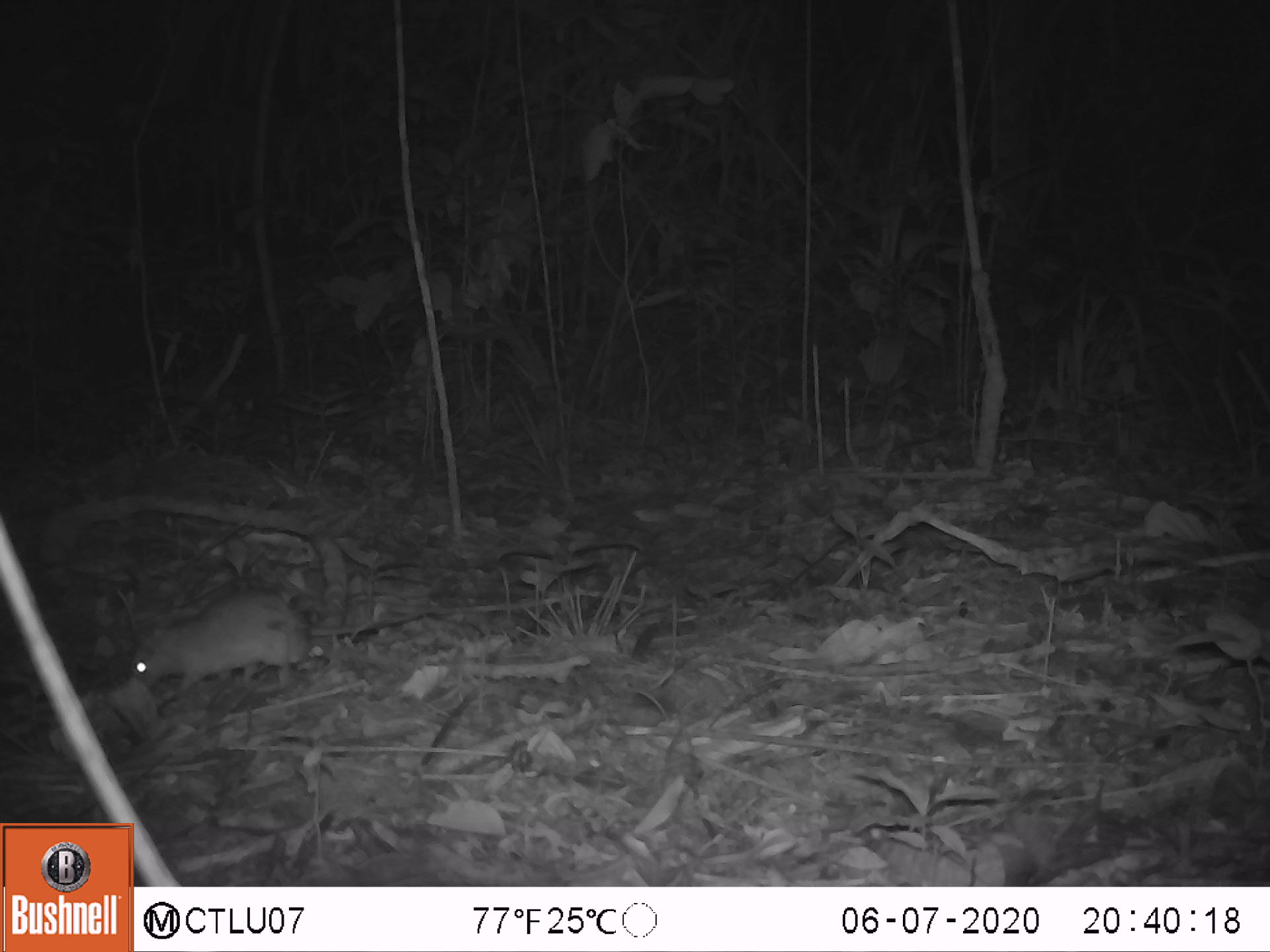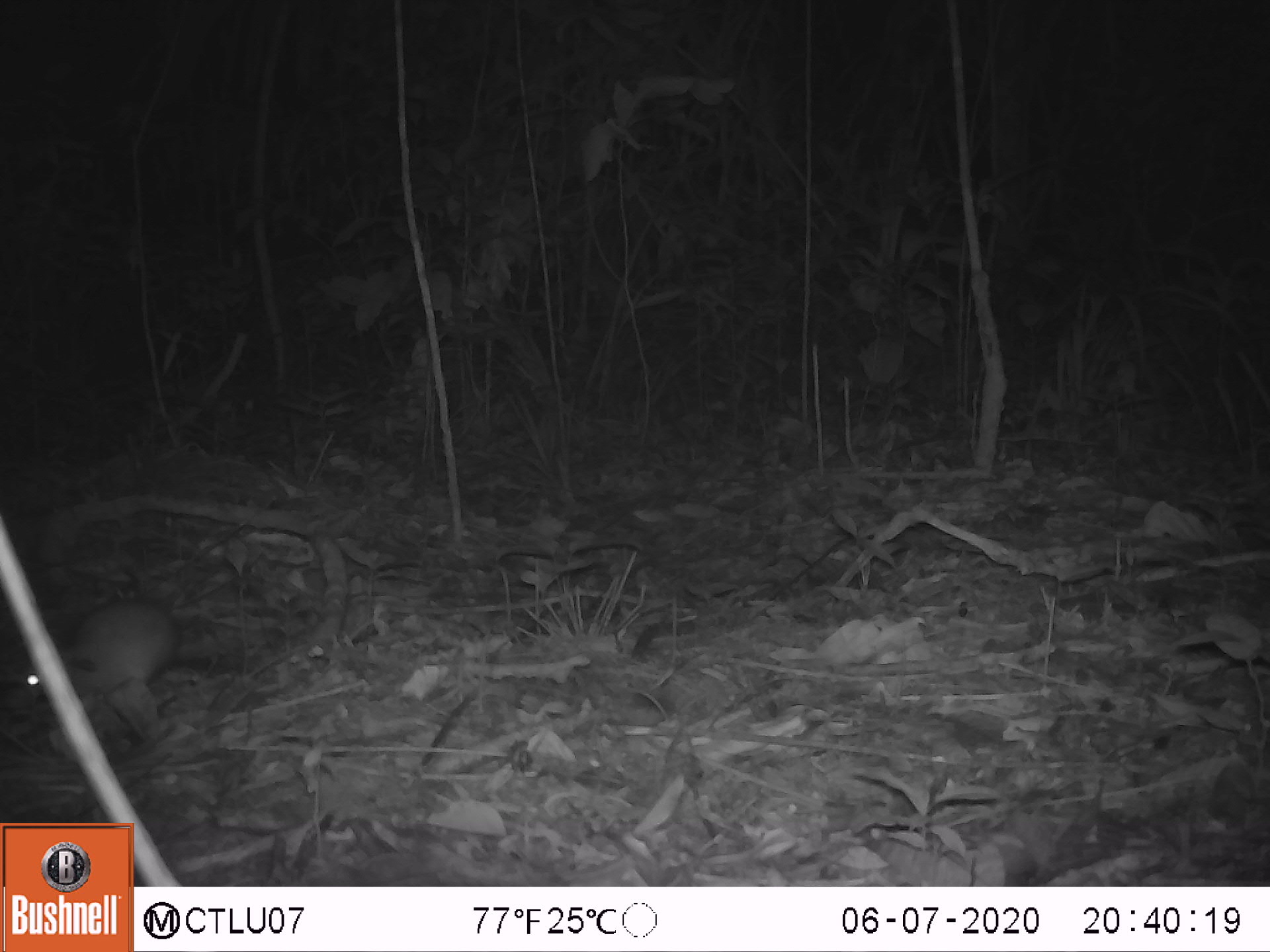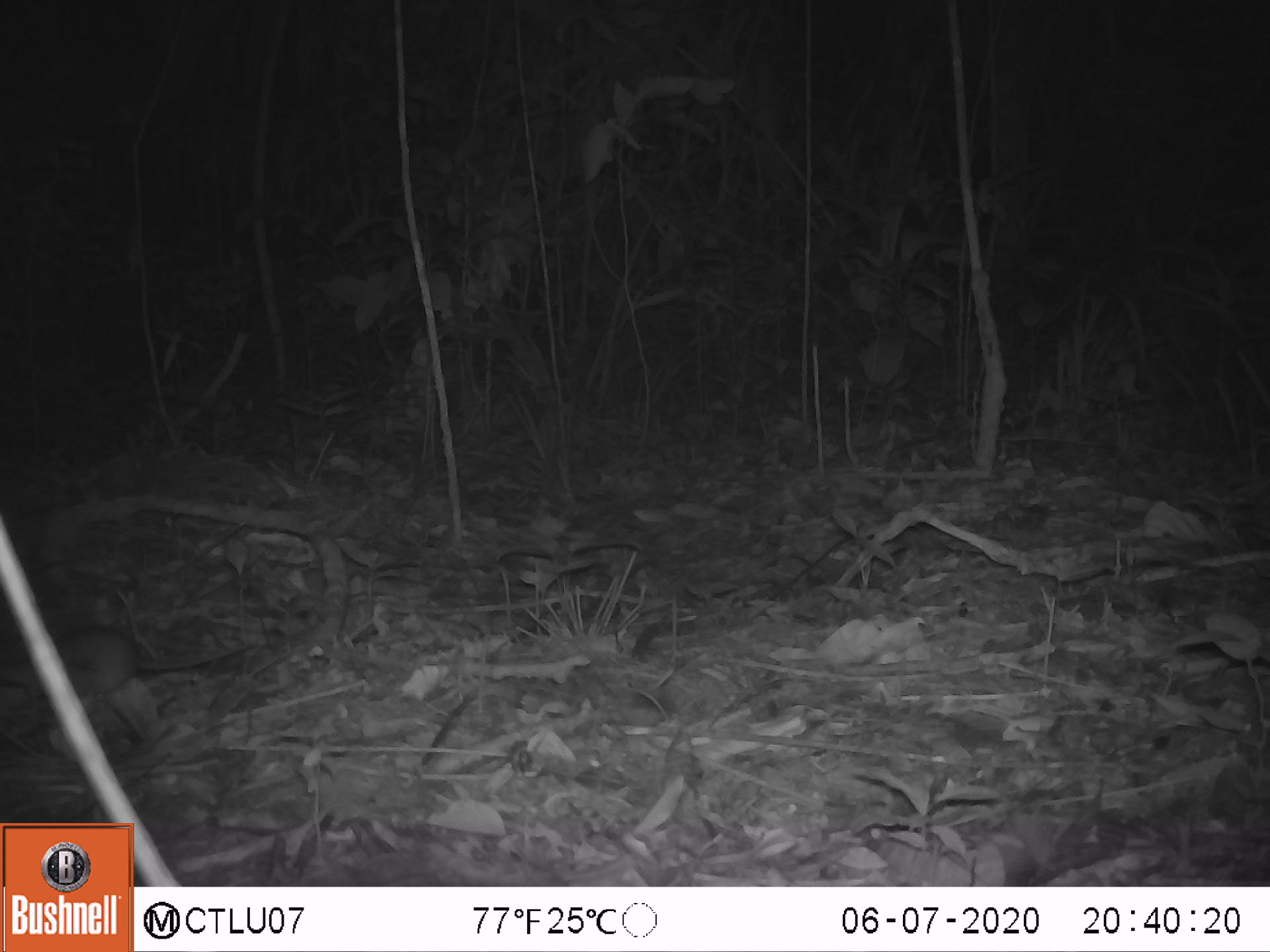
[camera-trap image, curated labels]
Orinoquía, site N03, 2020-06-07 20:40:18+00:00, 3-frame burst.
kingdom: Animalia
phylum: Chordata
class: Mammalia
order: Rodentia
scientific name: Rodentia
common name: rodent